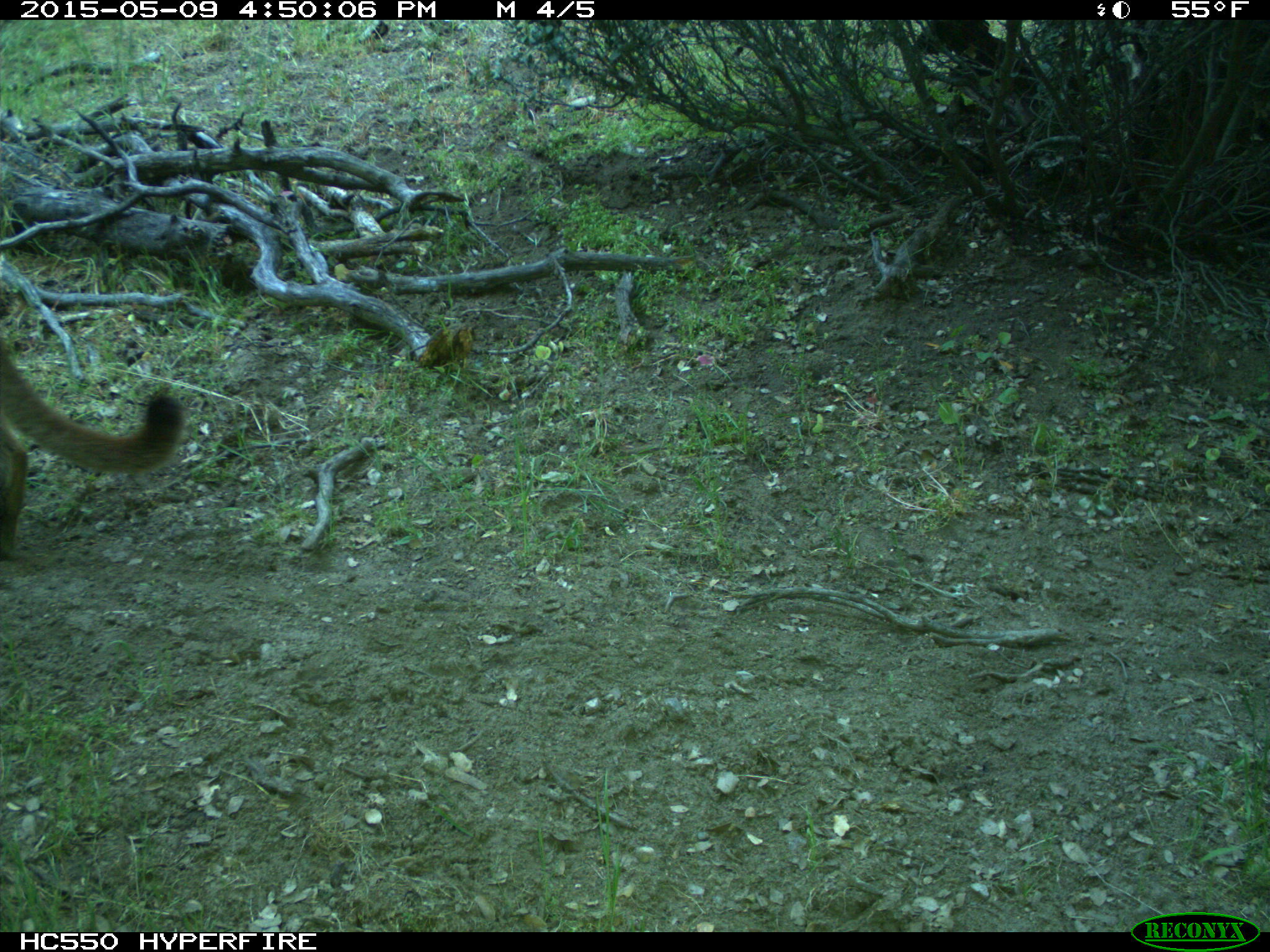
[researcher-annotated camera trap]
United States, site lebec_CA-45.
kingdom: Animalia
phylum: Chordata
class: Mammalia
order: Carnivora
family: Felidae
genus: Puma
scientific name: Puma concolor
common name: mountain lion